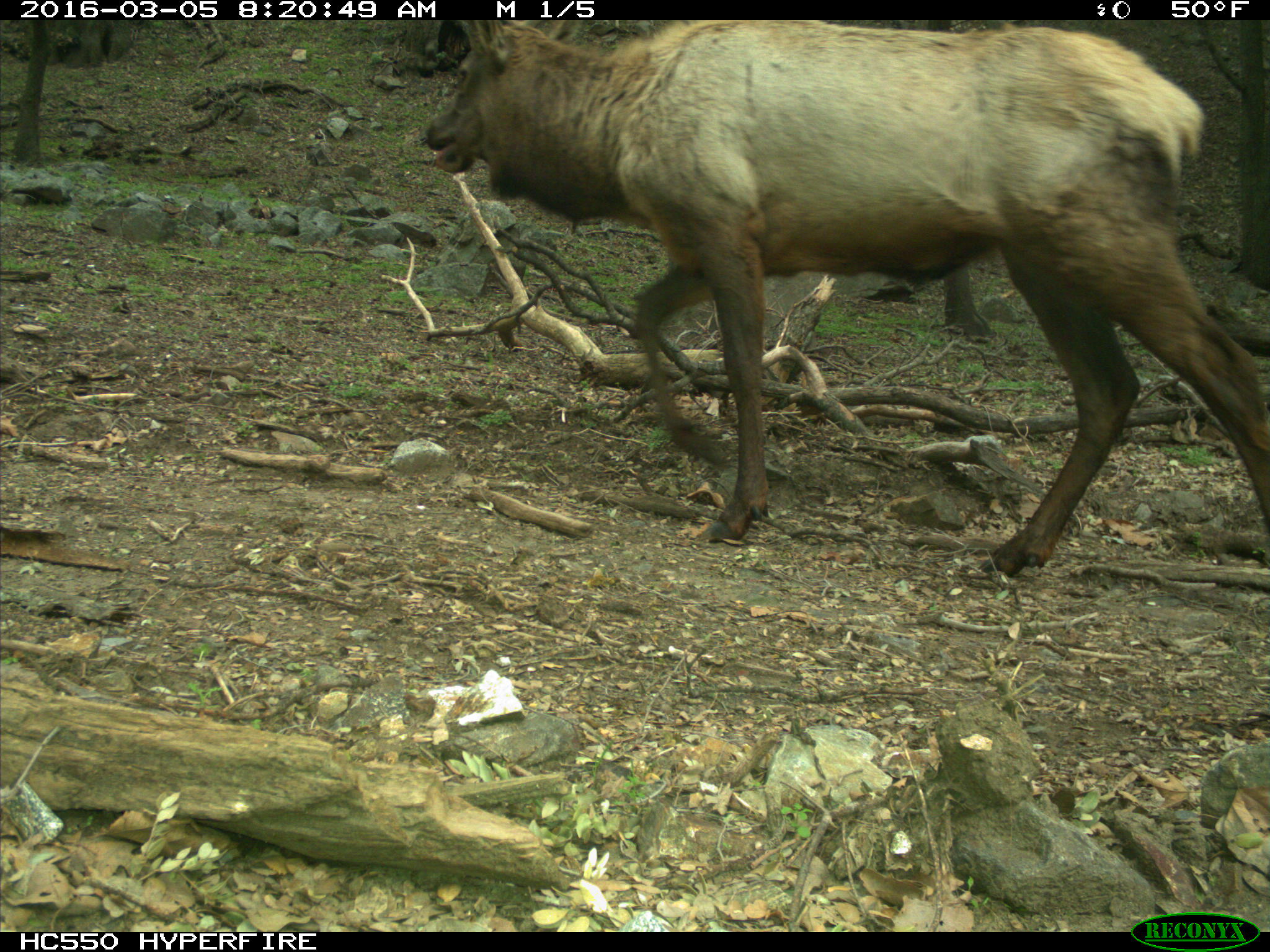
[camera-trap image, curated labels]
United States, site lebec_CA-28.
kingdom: Animalia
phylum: Chordata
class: Mammalia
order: Artiodactyla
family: Cervidae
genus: Cervus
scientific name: Cervus canadensis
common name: elk